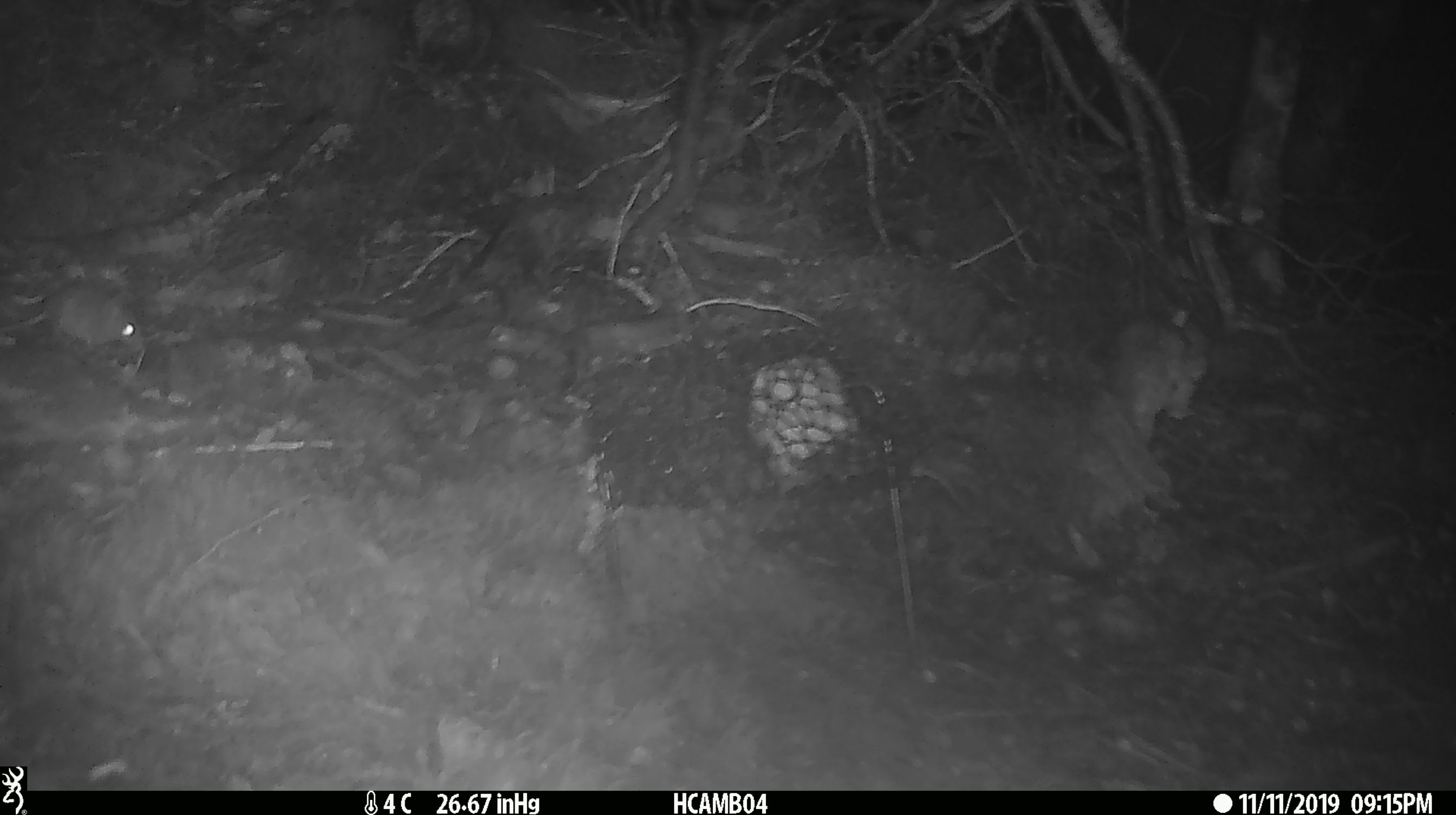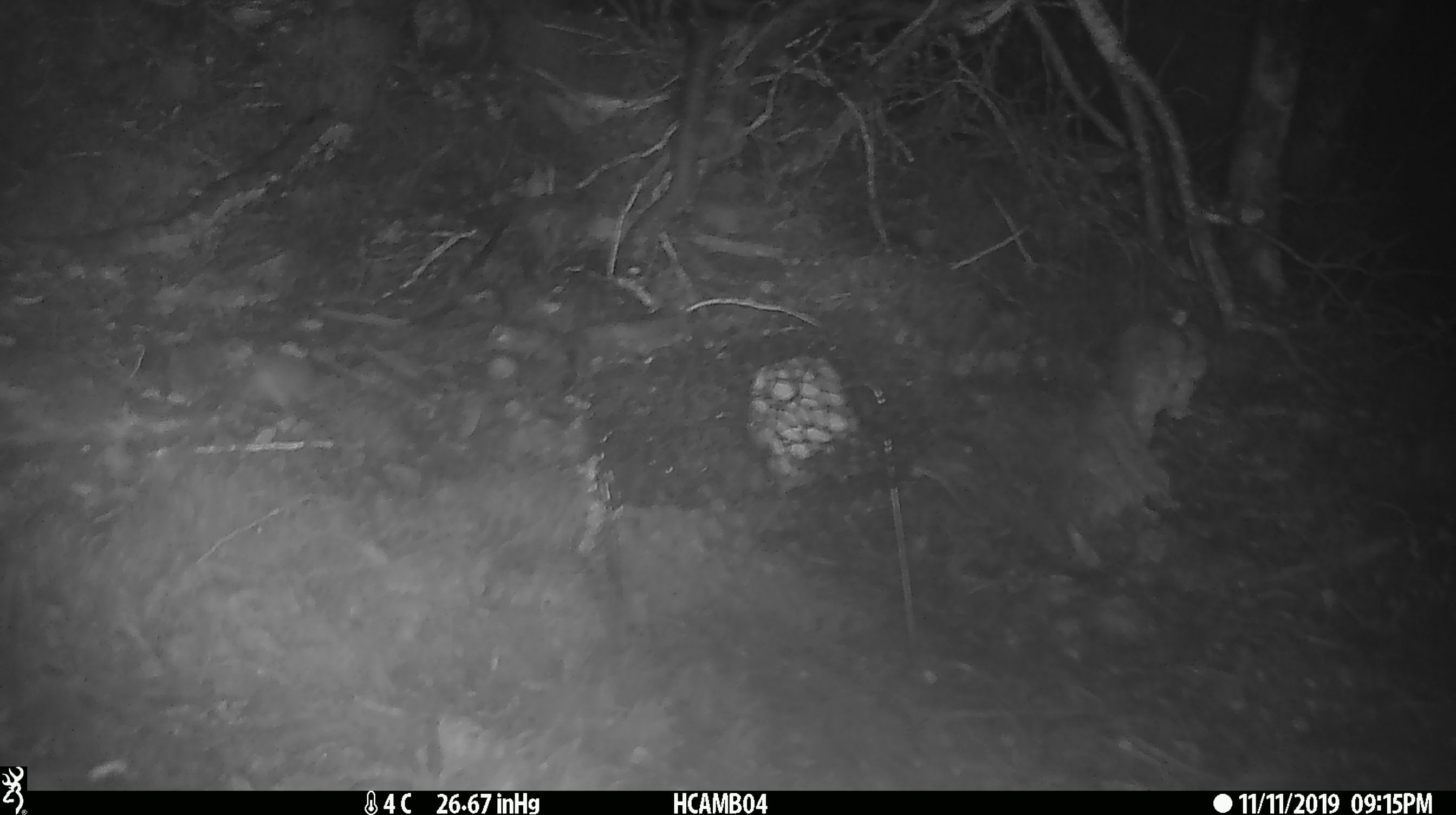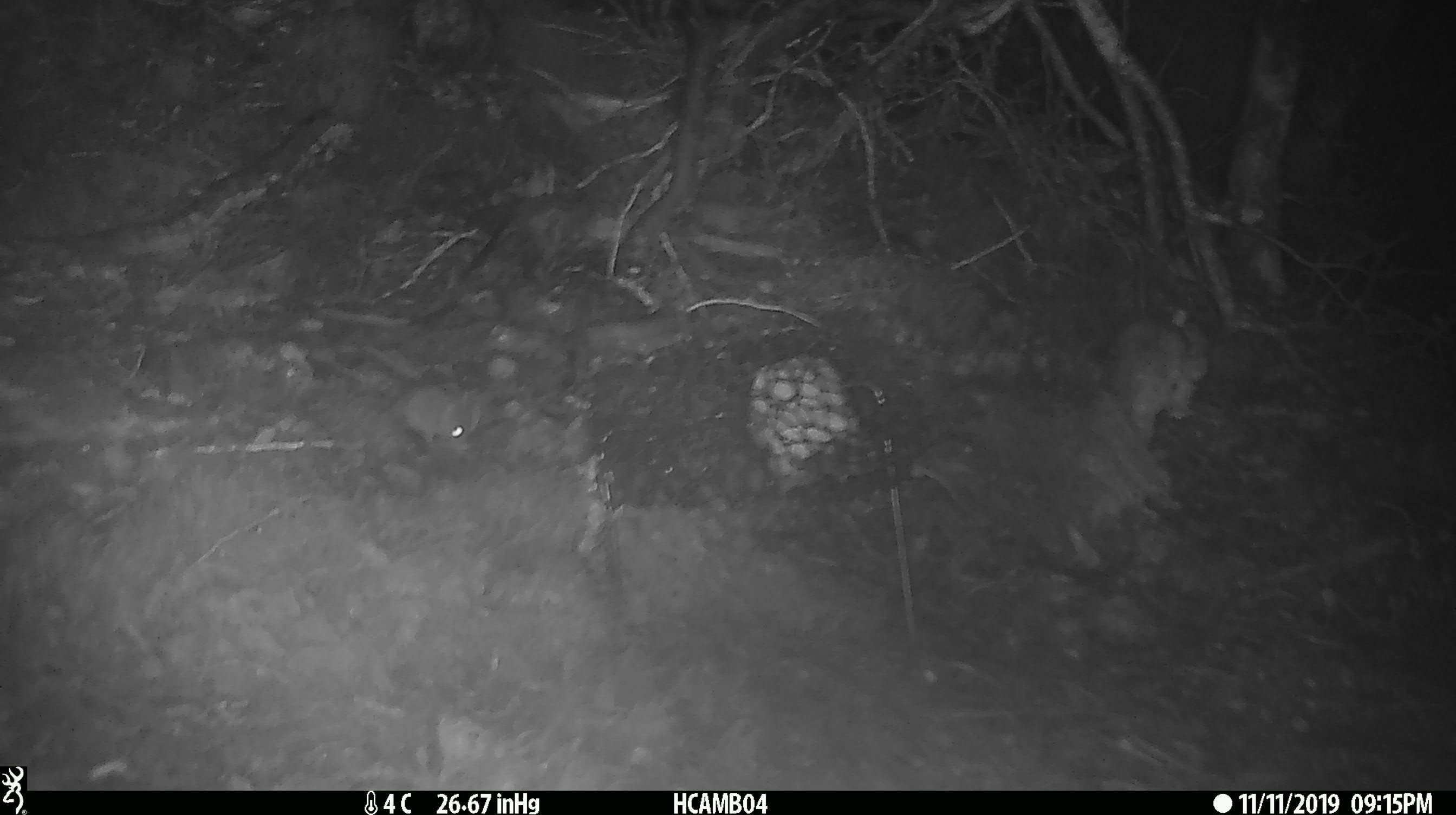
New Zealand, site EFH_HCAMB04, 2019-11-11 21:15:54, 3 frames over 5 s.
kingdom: Animalia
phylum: Chordata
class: Mammalia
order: Rodentia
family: Muridae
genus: Mus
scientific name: Mus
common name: mouse